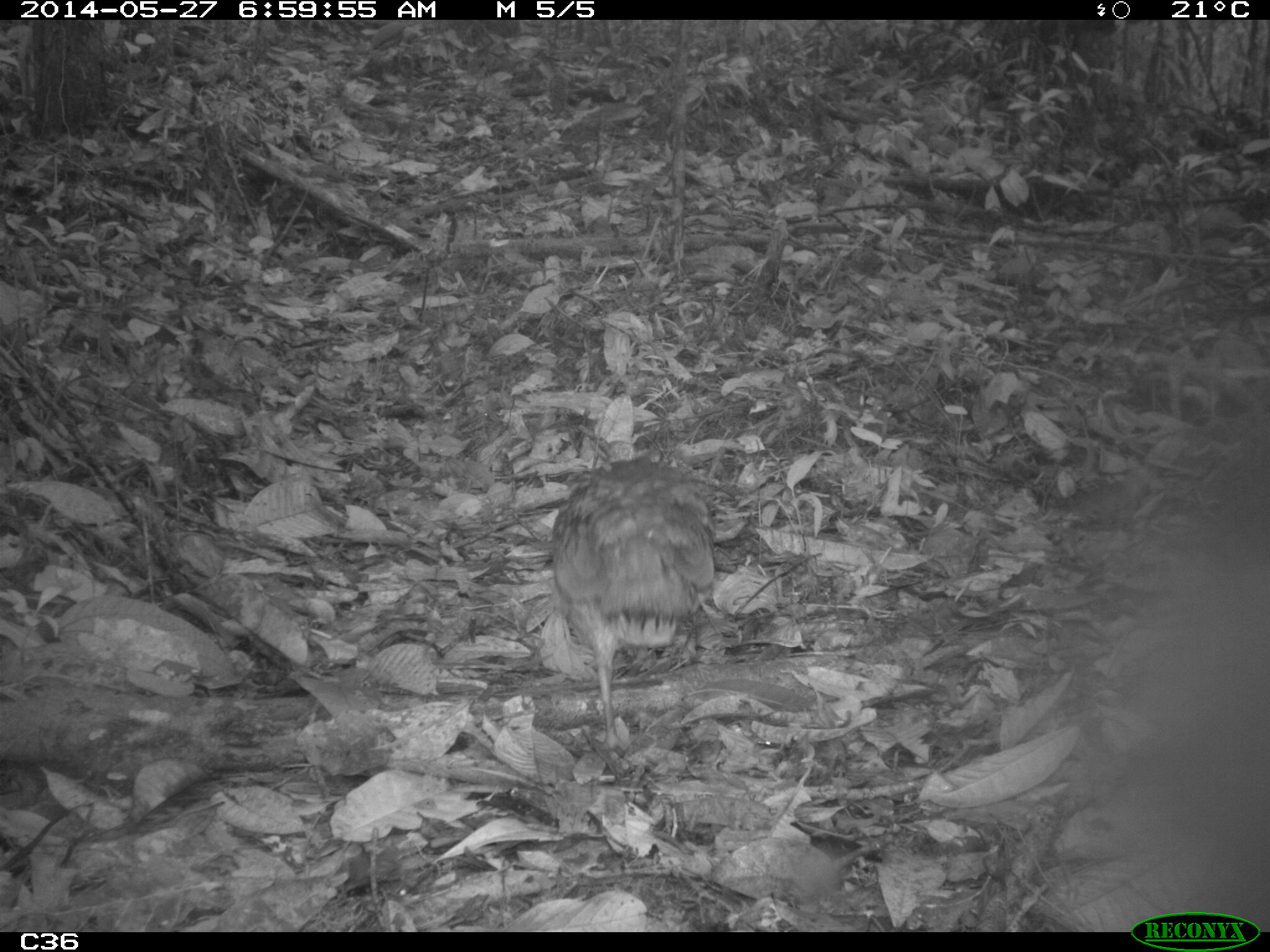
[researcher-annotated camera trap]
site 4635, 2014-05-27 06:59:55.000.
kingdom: Animalia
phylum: Chordata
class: Aves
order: Tinamiformes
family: Tinamidae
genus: Tinamus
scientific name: Tinamus major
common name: great tinamou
Tinamus major (great tinamou), count 1, age adult.